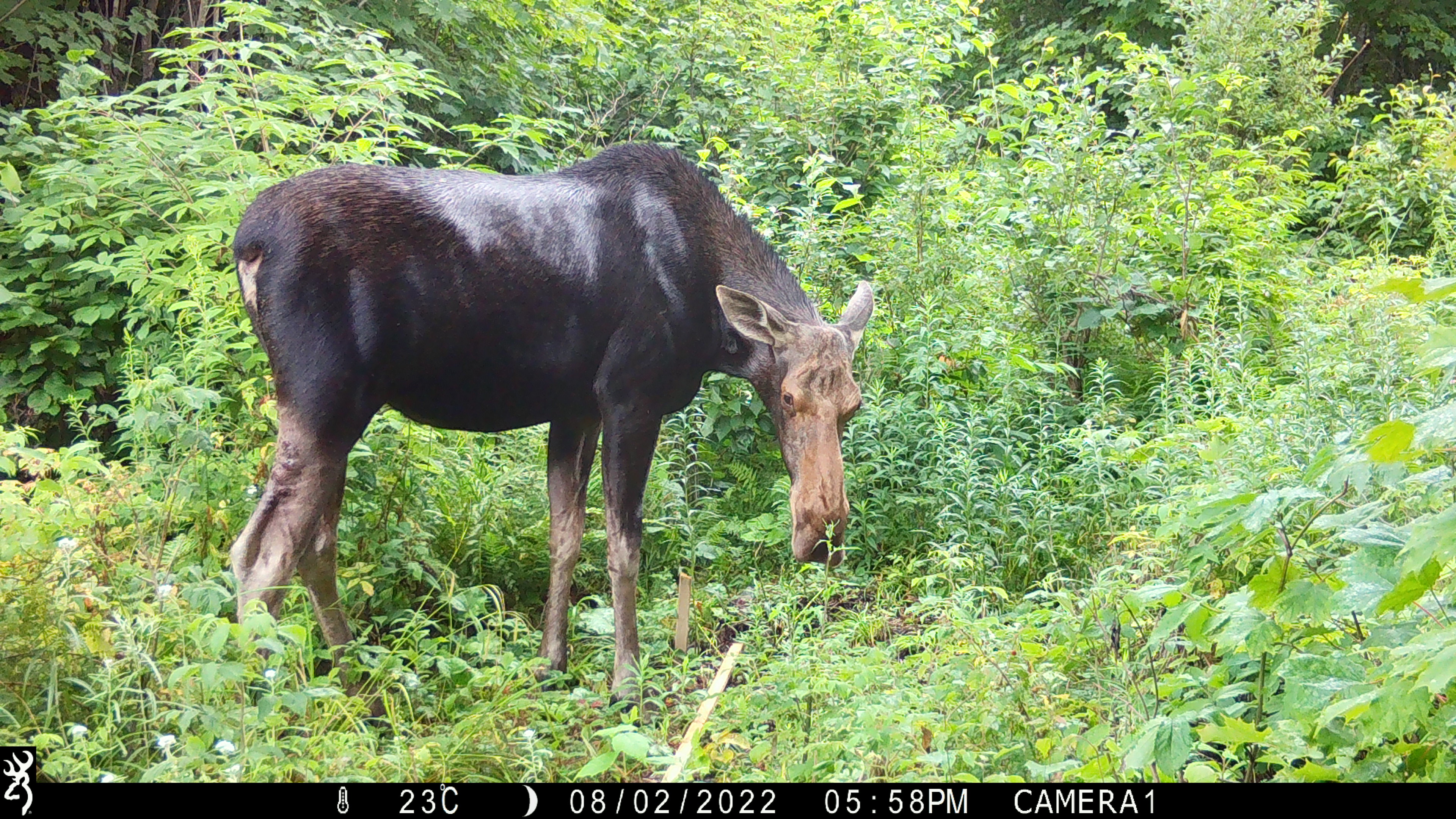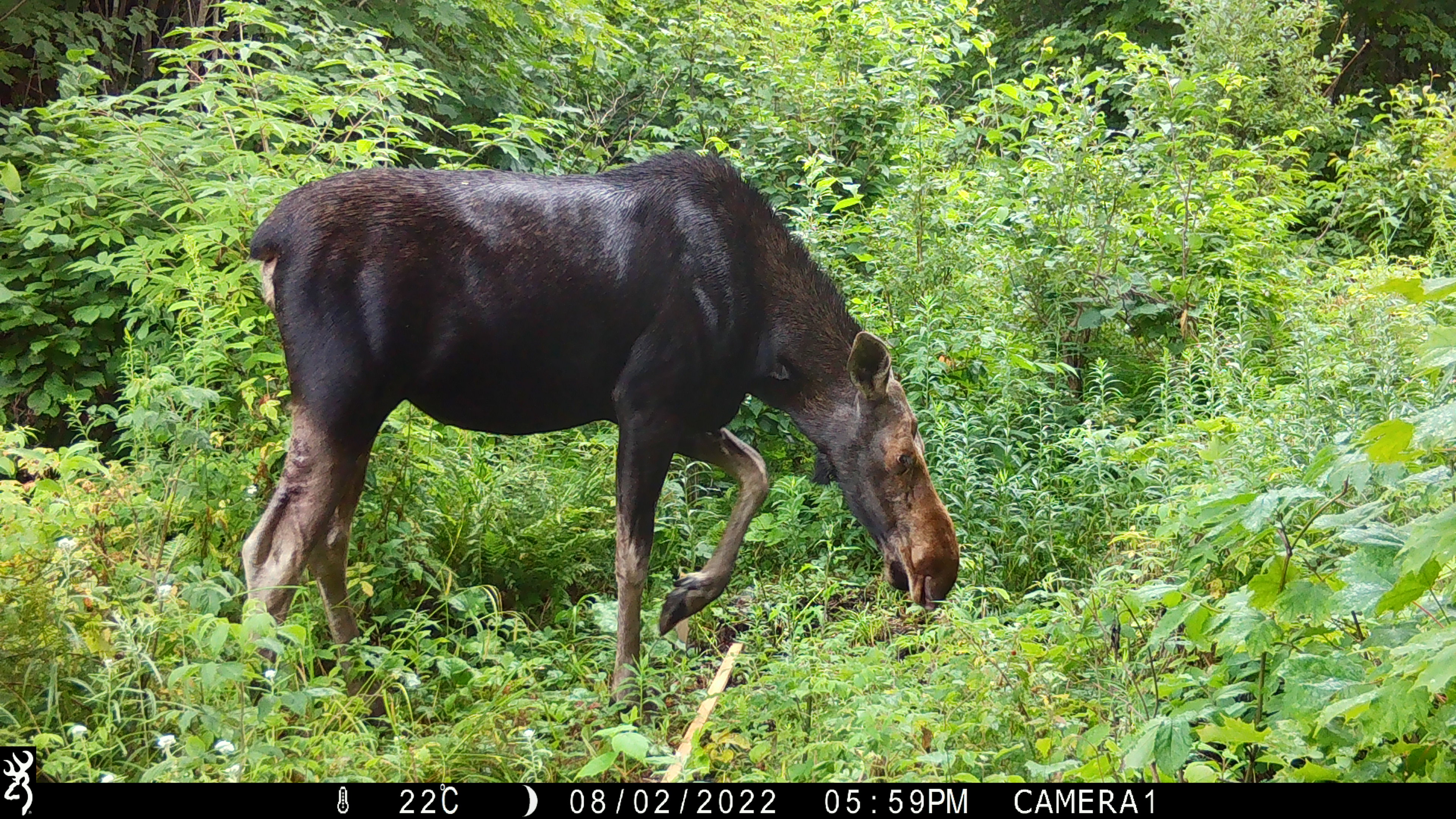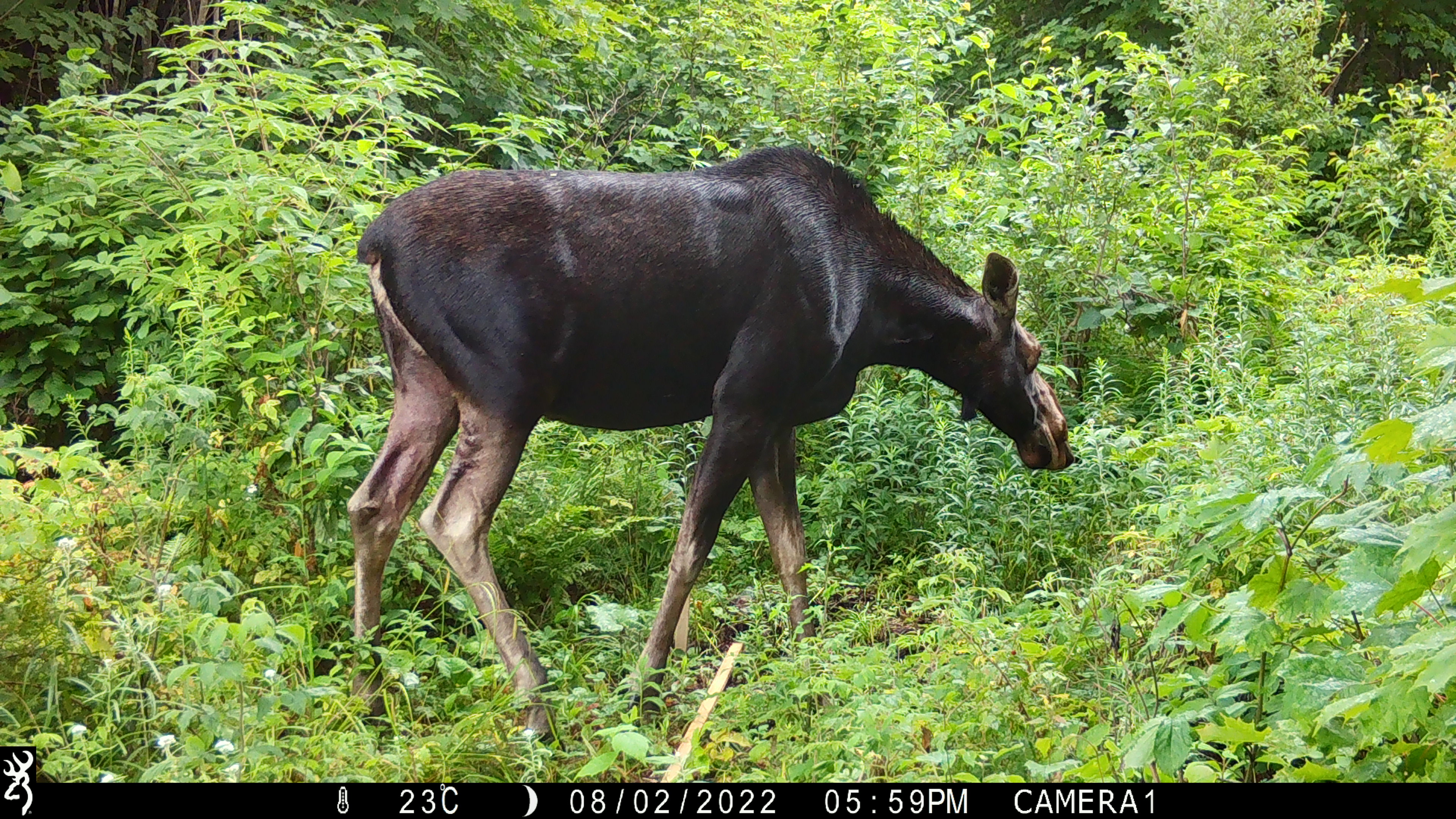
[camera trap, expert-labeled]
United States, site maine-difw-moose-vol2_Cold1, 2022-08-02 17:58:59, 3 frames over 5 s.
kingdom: Animalia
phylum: Chordata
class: Mammalia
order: Artiodactyla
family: Cervidae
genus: Alces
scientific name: Alces alces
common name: moose